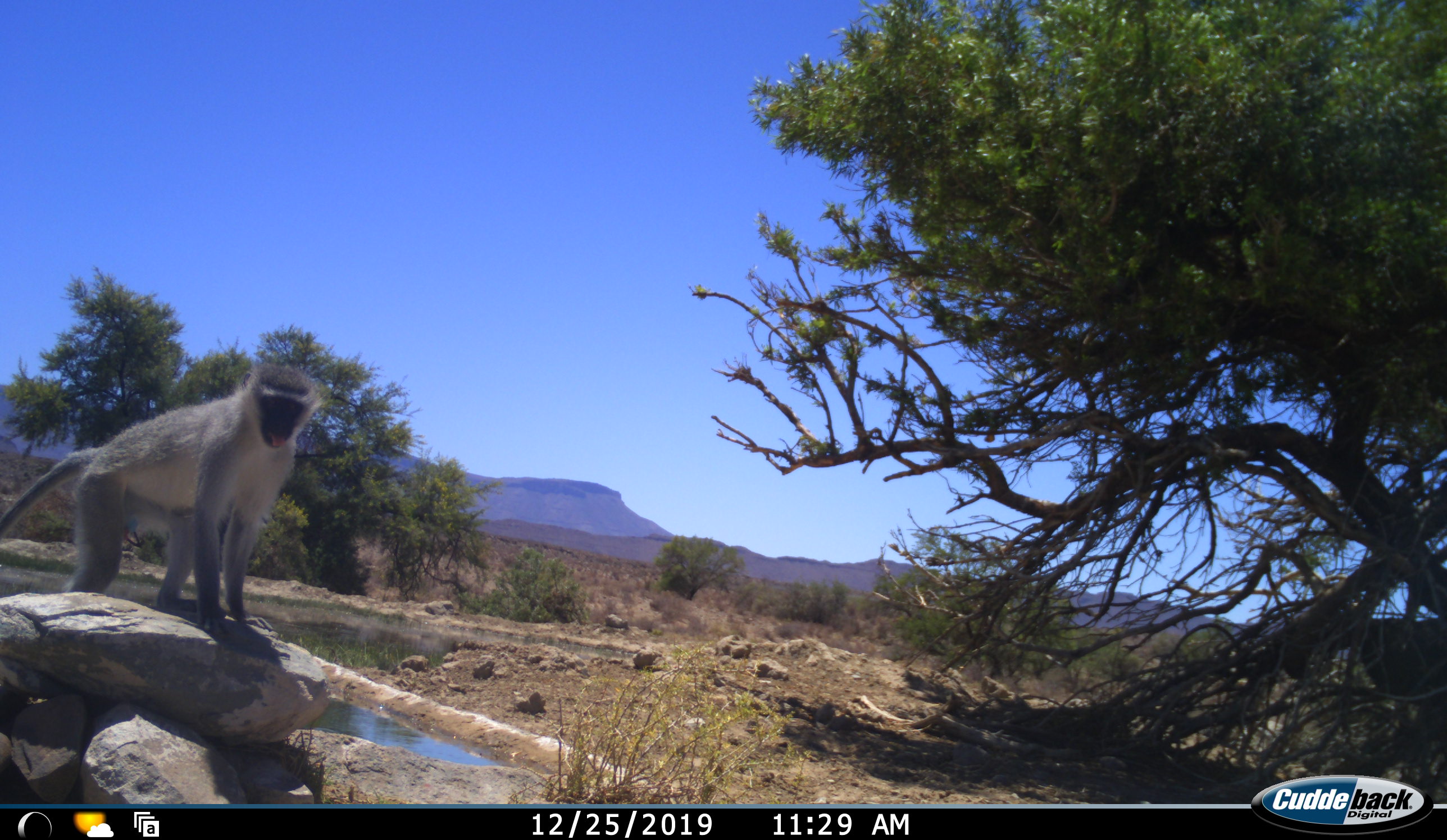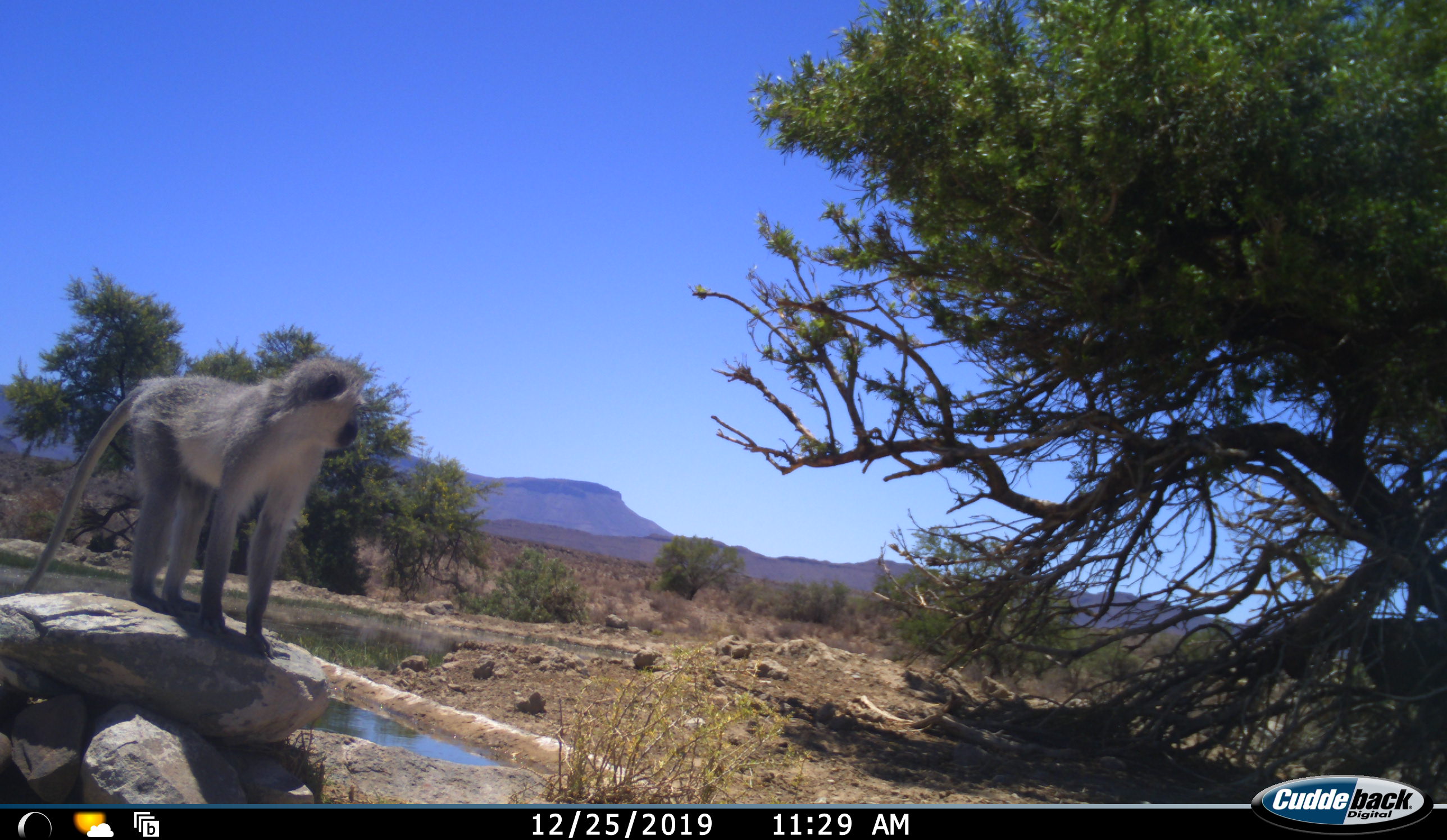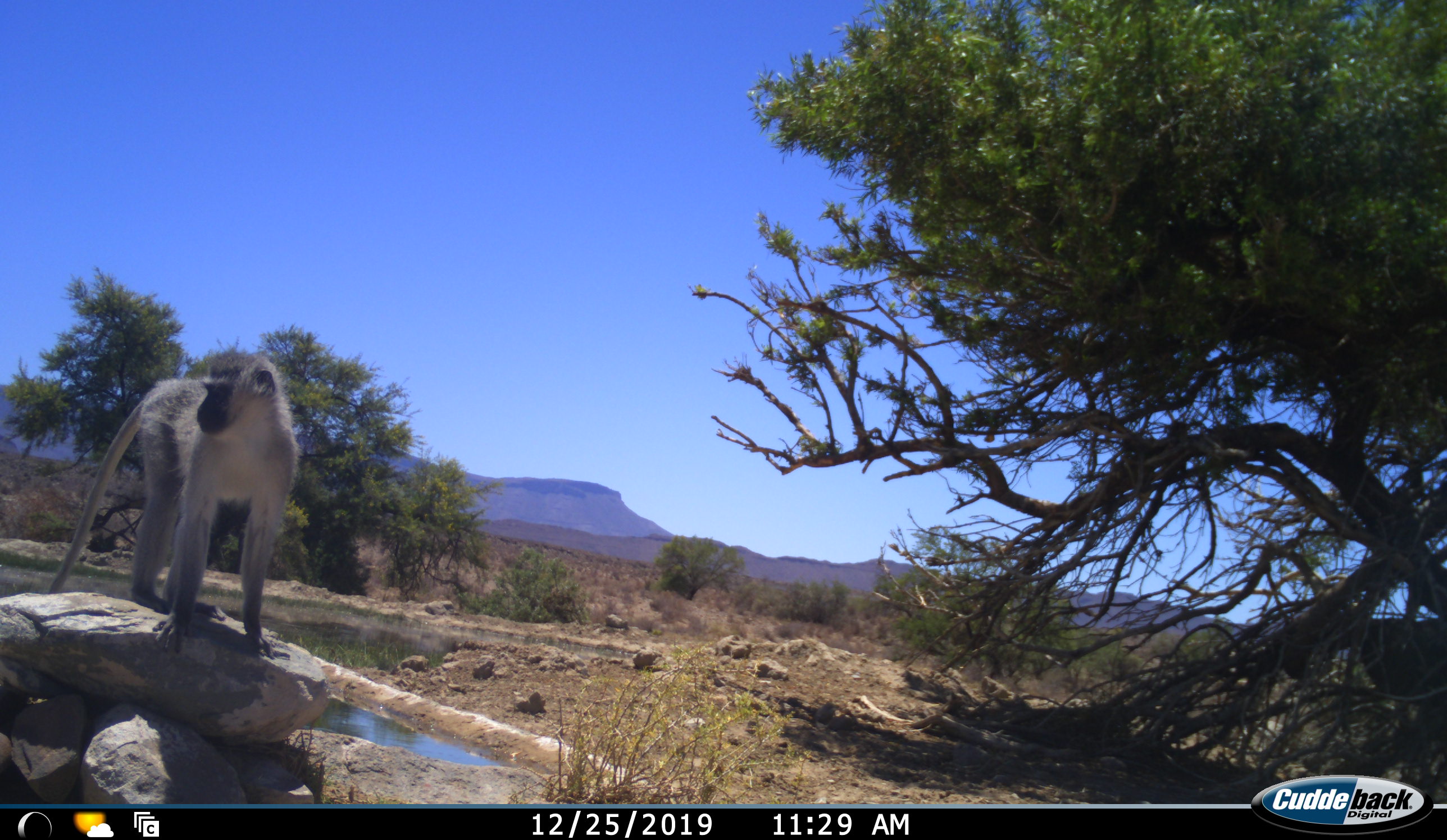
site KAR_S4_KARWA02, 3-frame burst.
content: unidentified animal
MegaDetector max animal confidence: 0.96